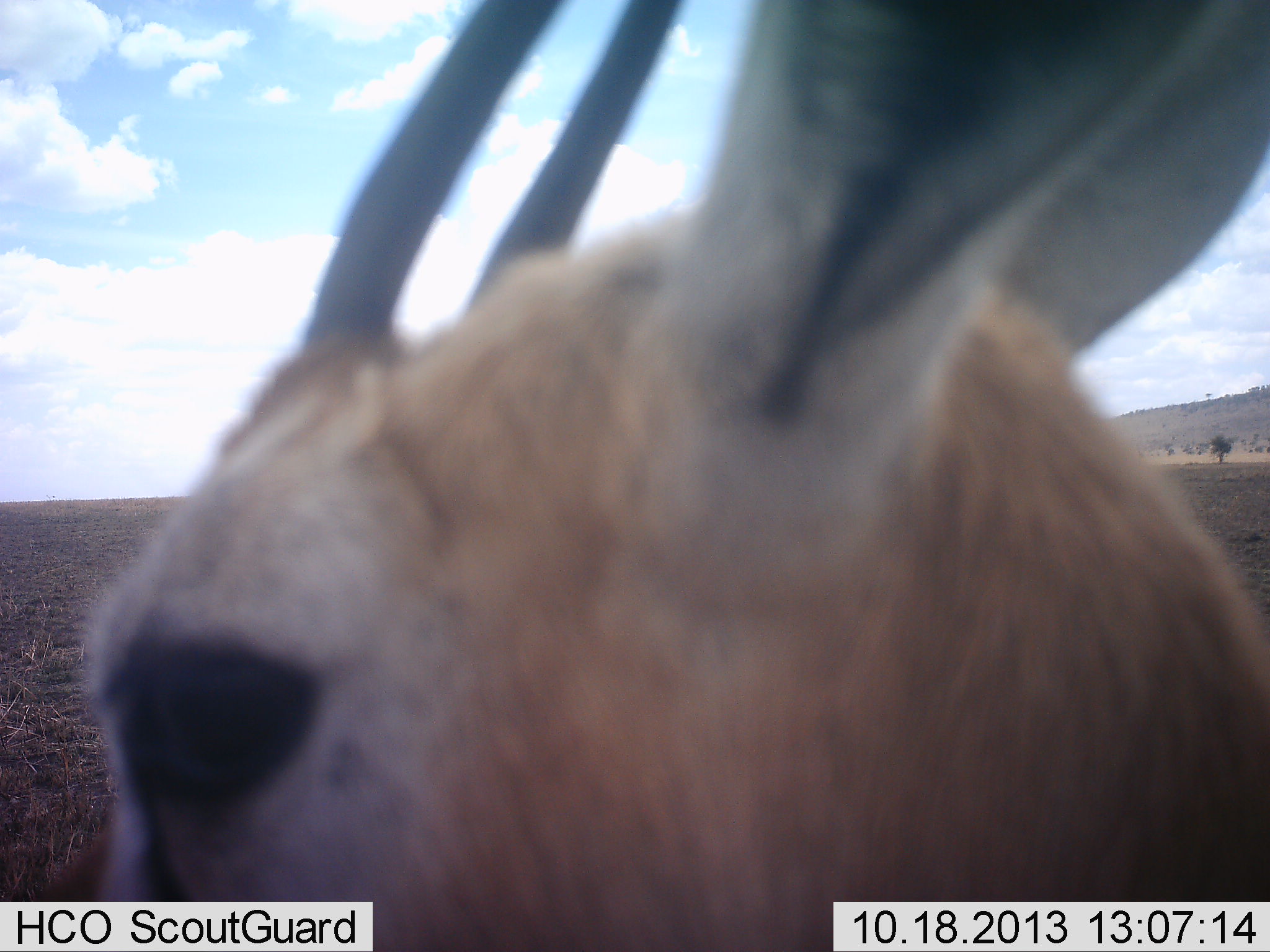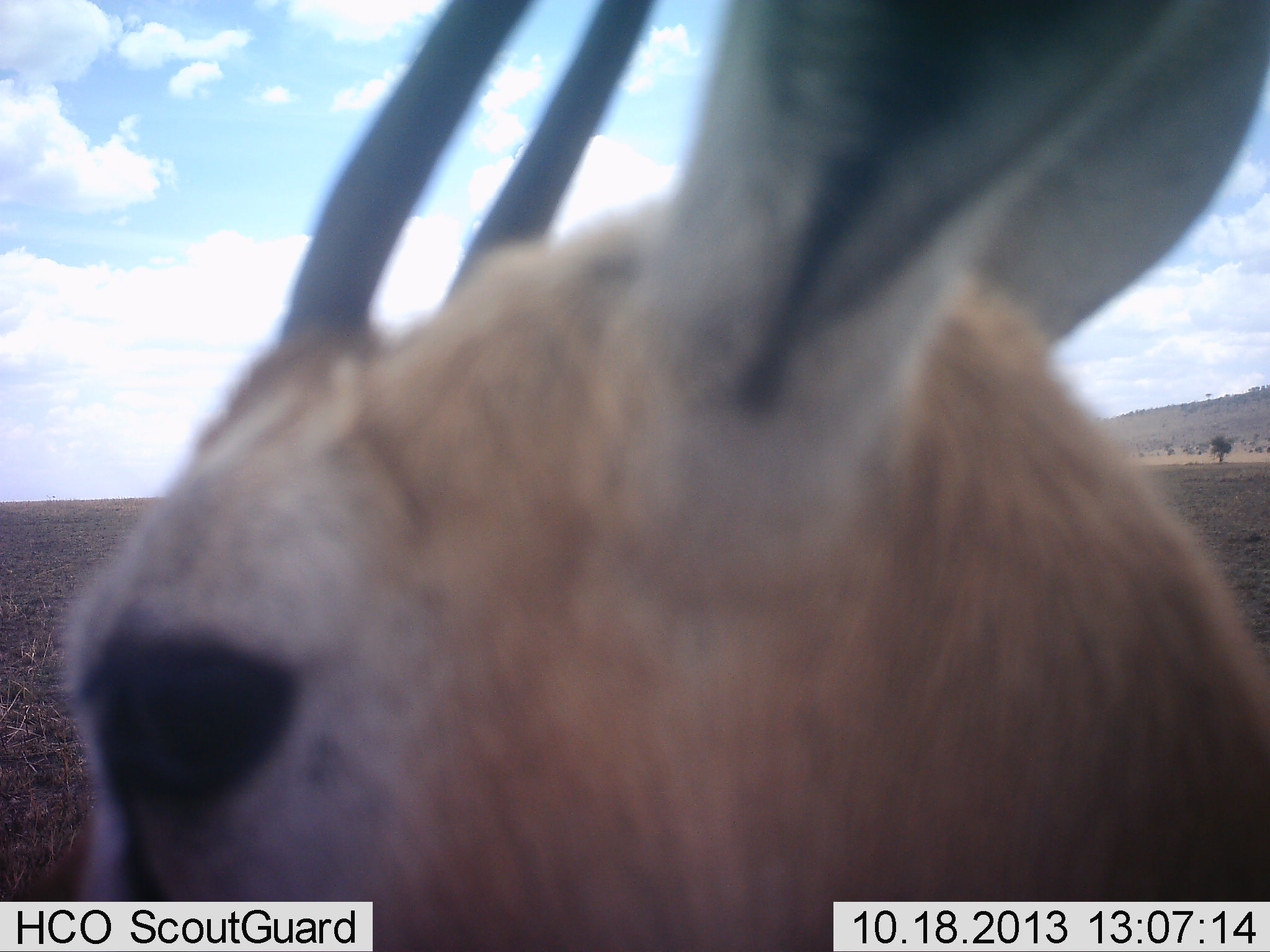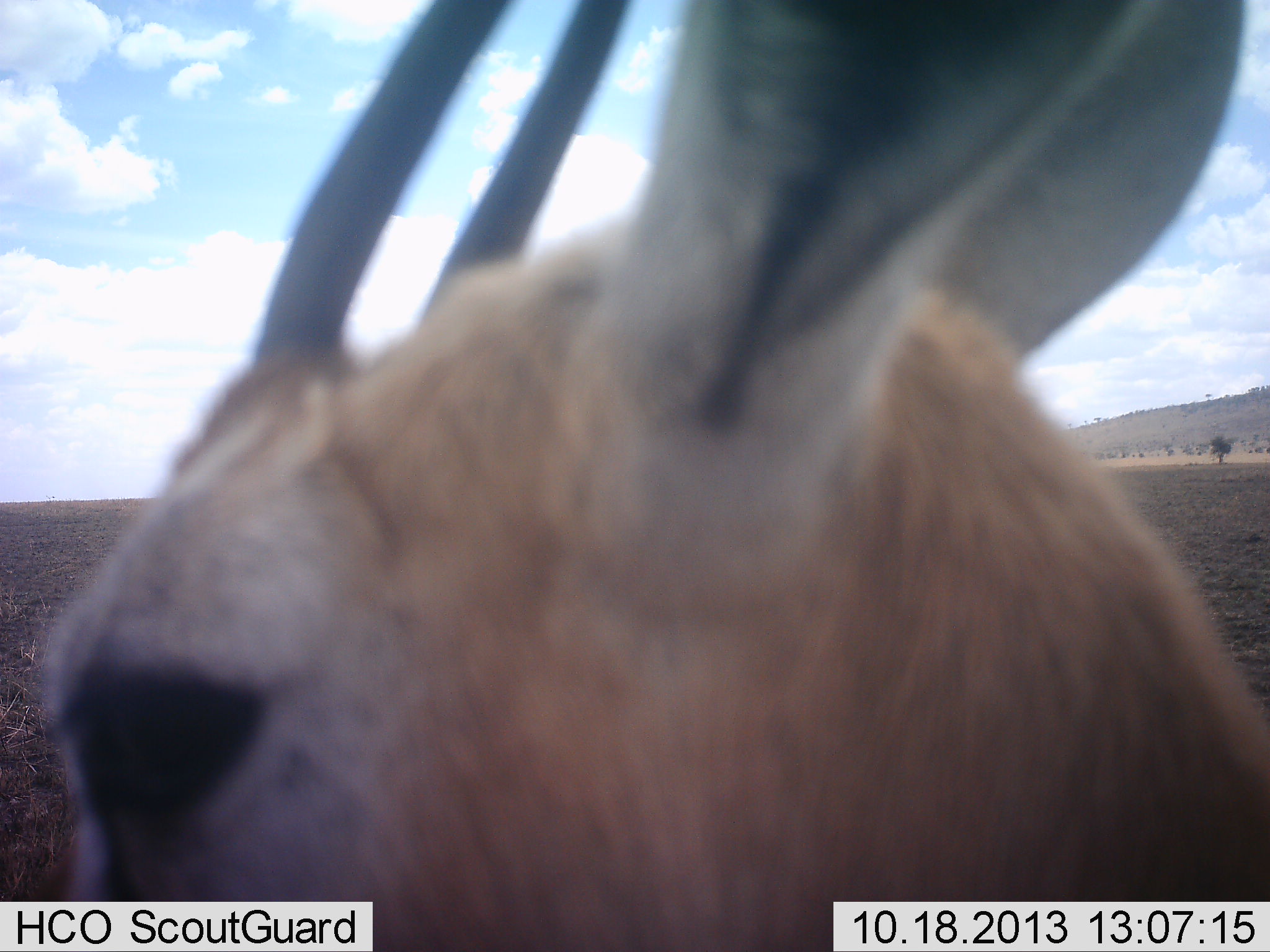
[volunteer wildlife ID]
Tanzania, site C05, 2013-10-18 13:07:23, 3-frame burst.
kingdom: Animalia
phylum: Chordata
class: Mammalia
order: Artiodactyla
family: Bovidae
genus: Eudorcas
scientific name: Eudorcas thomsonii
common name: thomson's gazelle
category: gazellethomsons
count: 1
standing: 100%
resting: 10%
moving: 0%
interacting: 0%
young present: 0%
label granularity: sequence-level